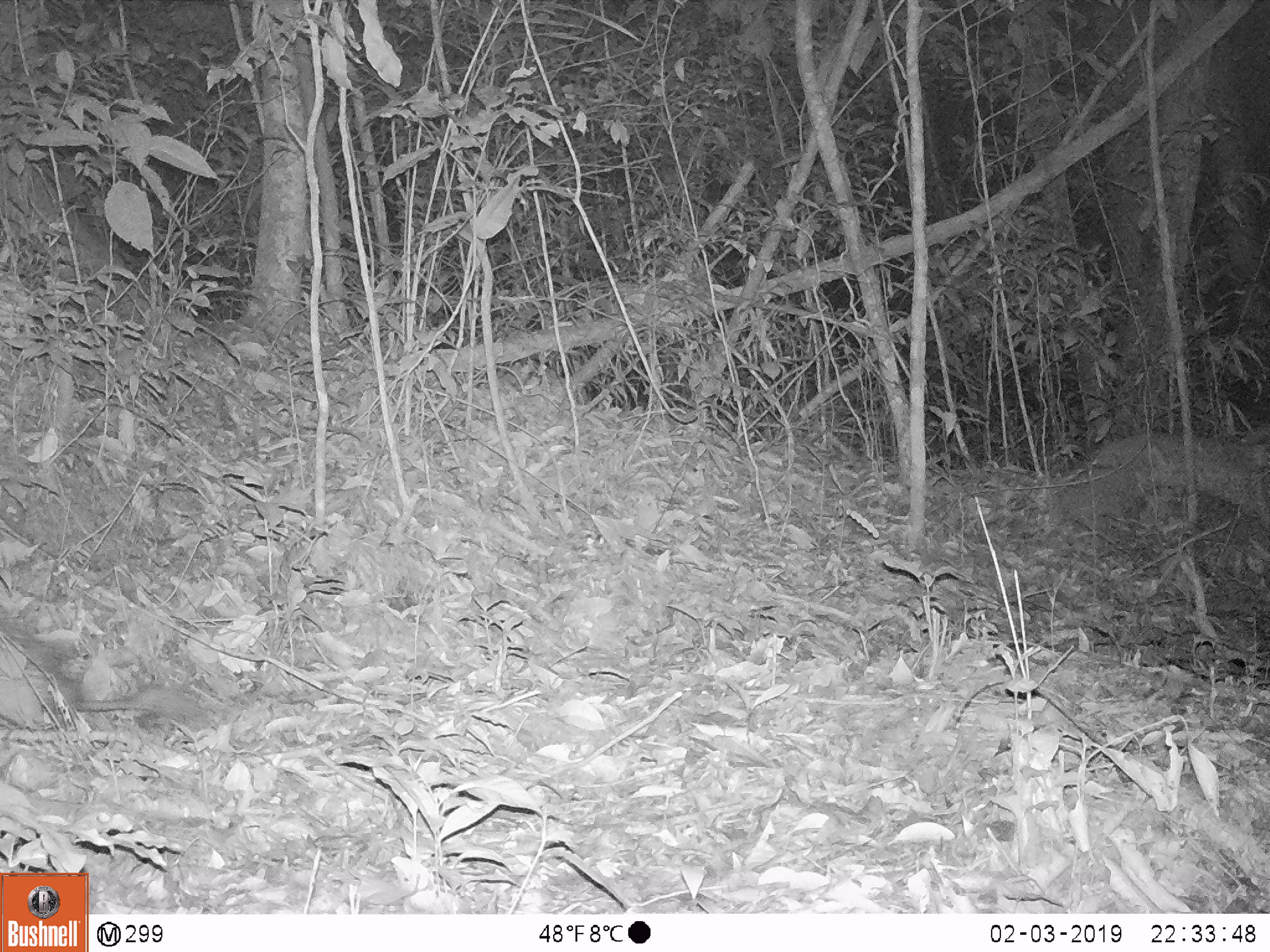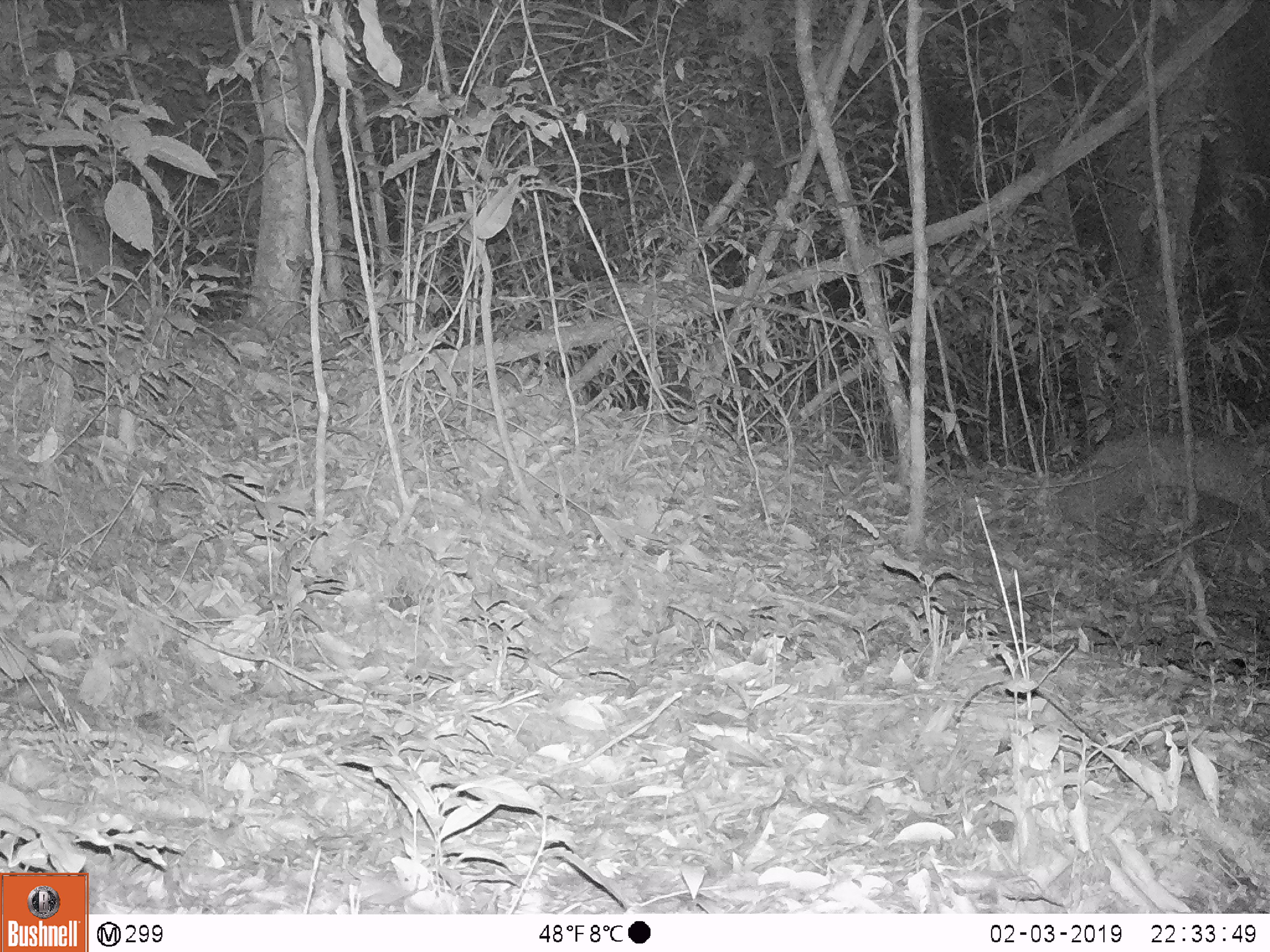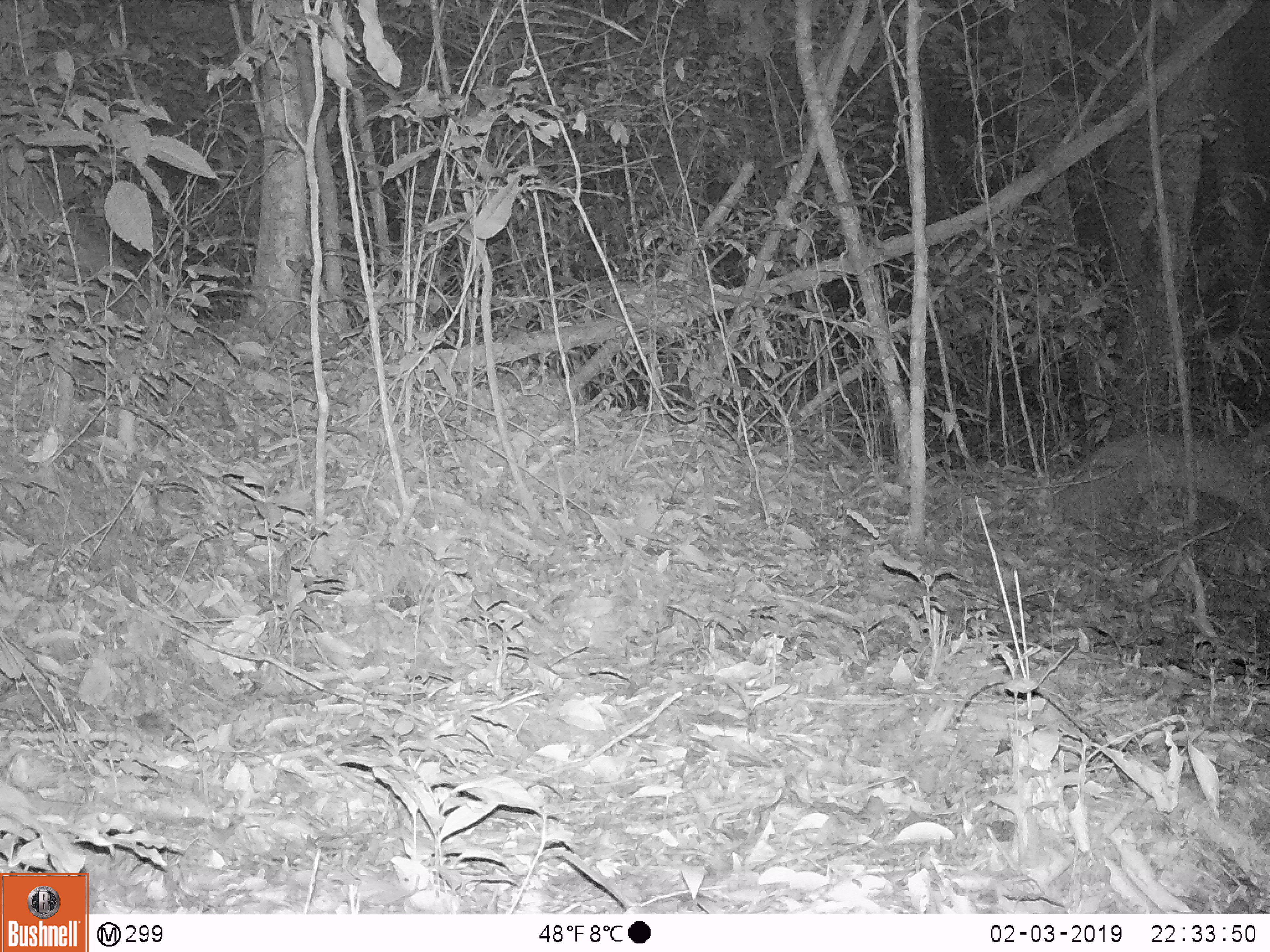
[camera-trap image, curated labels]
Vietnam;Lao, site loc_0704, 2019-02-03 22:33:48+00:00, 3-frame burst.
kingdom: Animalia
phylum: Chordata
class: Mammalia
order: Rodentia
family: Hystricidae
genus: Atherurus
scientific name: Atherurus macrourus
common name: asiatic brush-tailed porcupine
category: asiatic brush tailed porcupine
Asiatic brush tailed porcupine (asiatic brush-tailed porcupine) (Atherurus macrourus). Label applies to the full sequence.